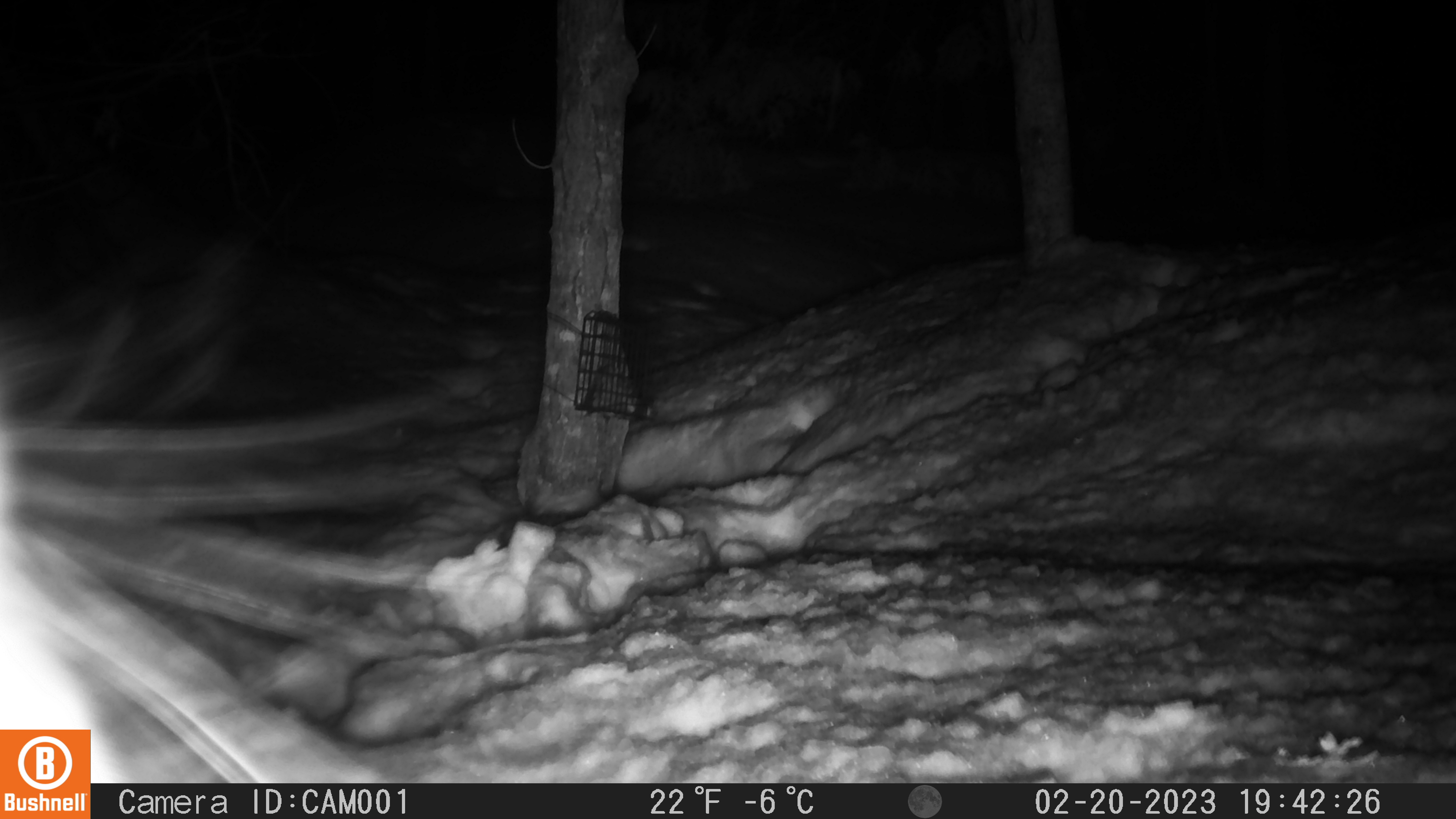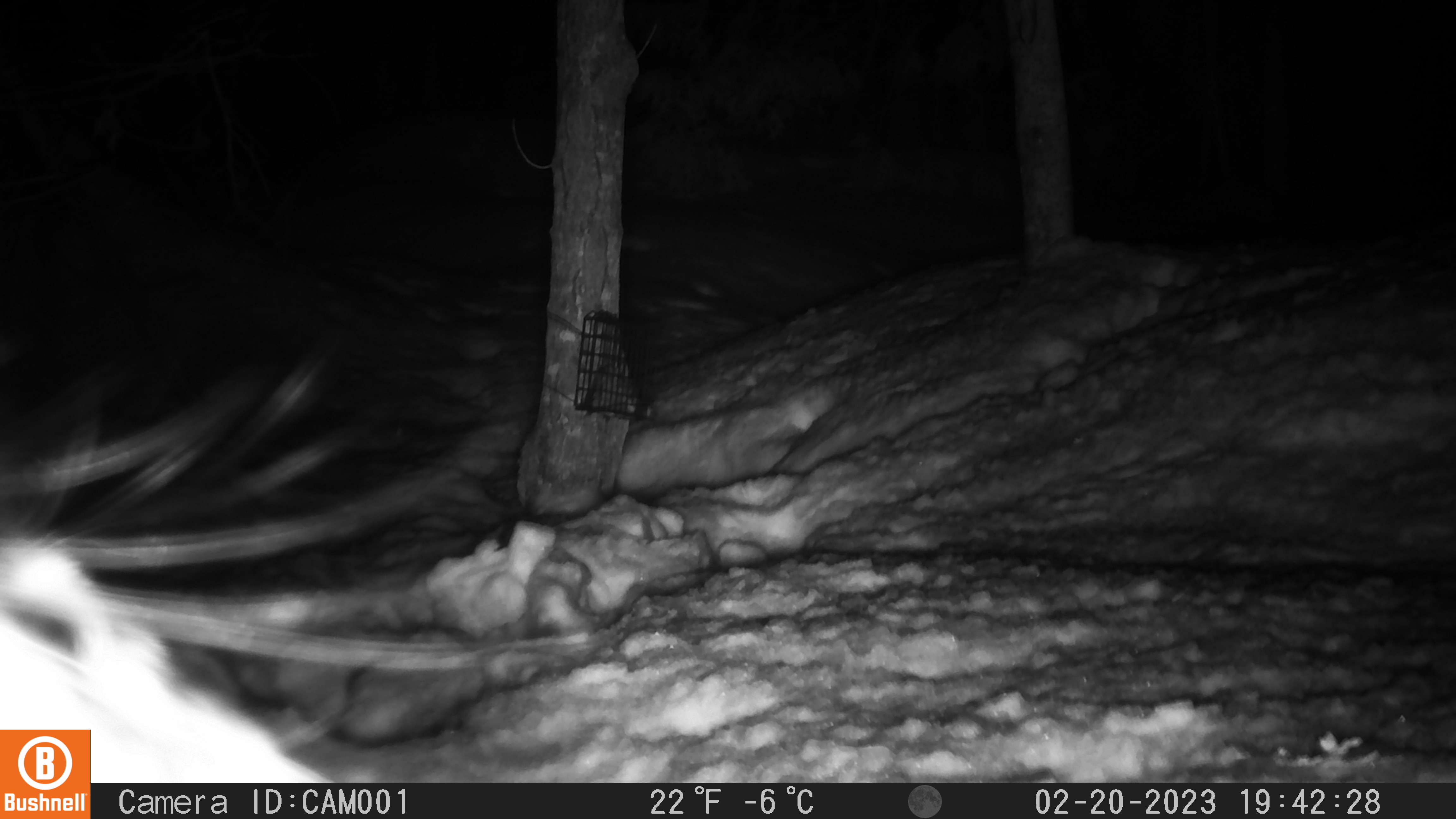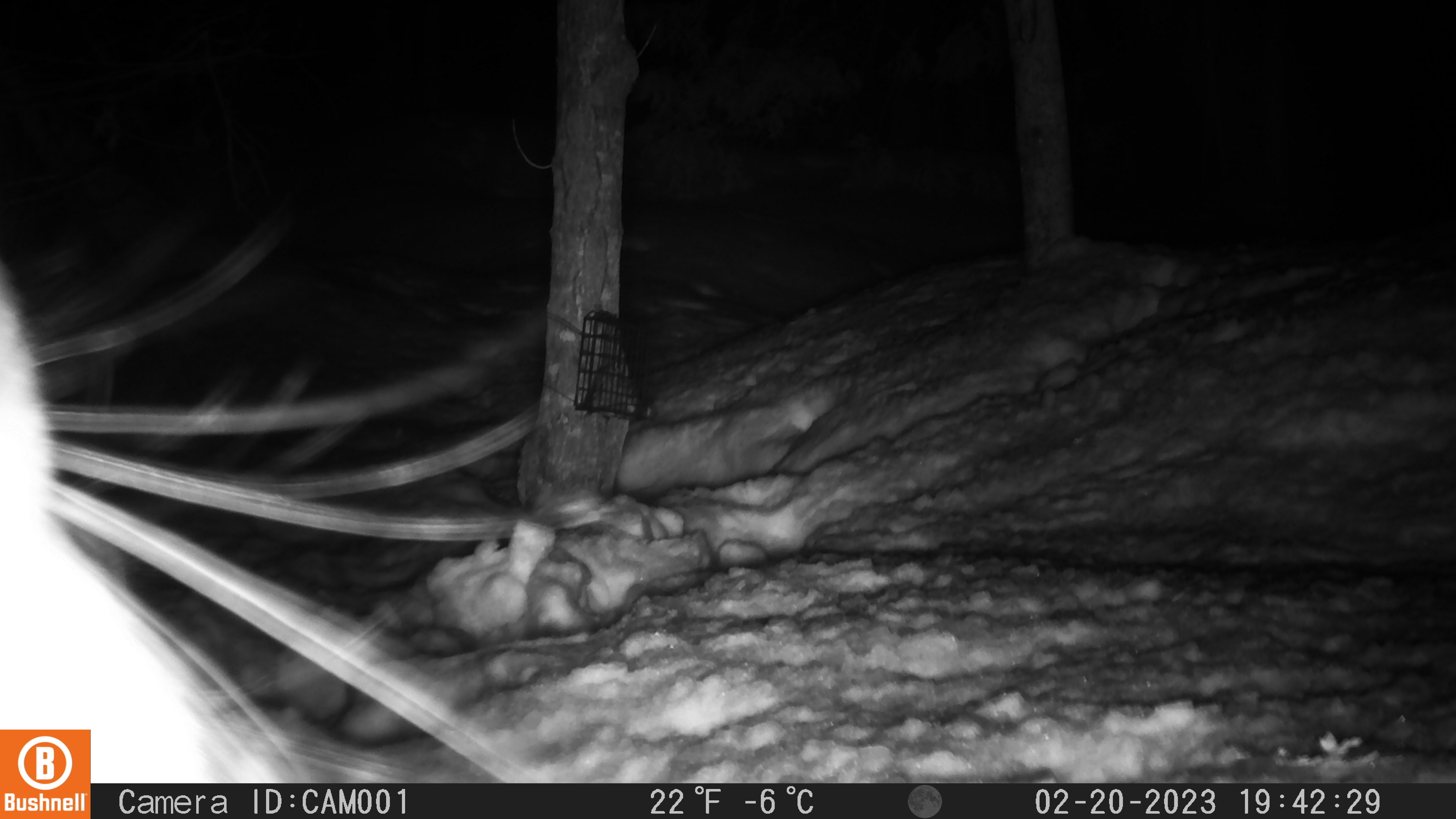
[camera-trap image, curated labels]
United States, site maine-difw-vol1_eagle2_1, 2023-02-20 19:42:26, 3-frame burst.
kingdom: Animalia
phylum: Chordata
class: Mammalia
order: Carnivora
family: Mustelidae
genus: Pekania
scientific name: Pekania pennanti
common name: fisher